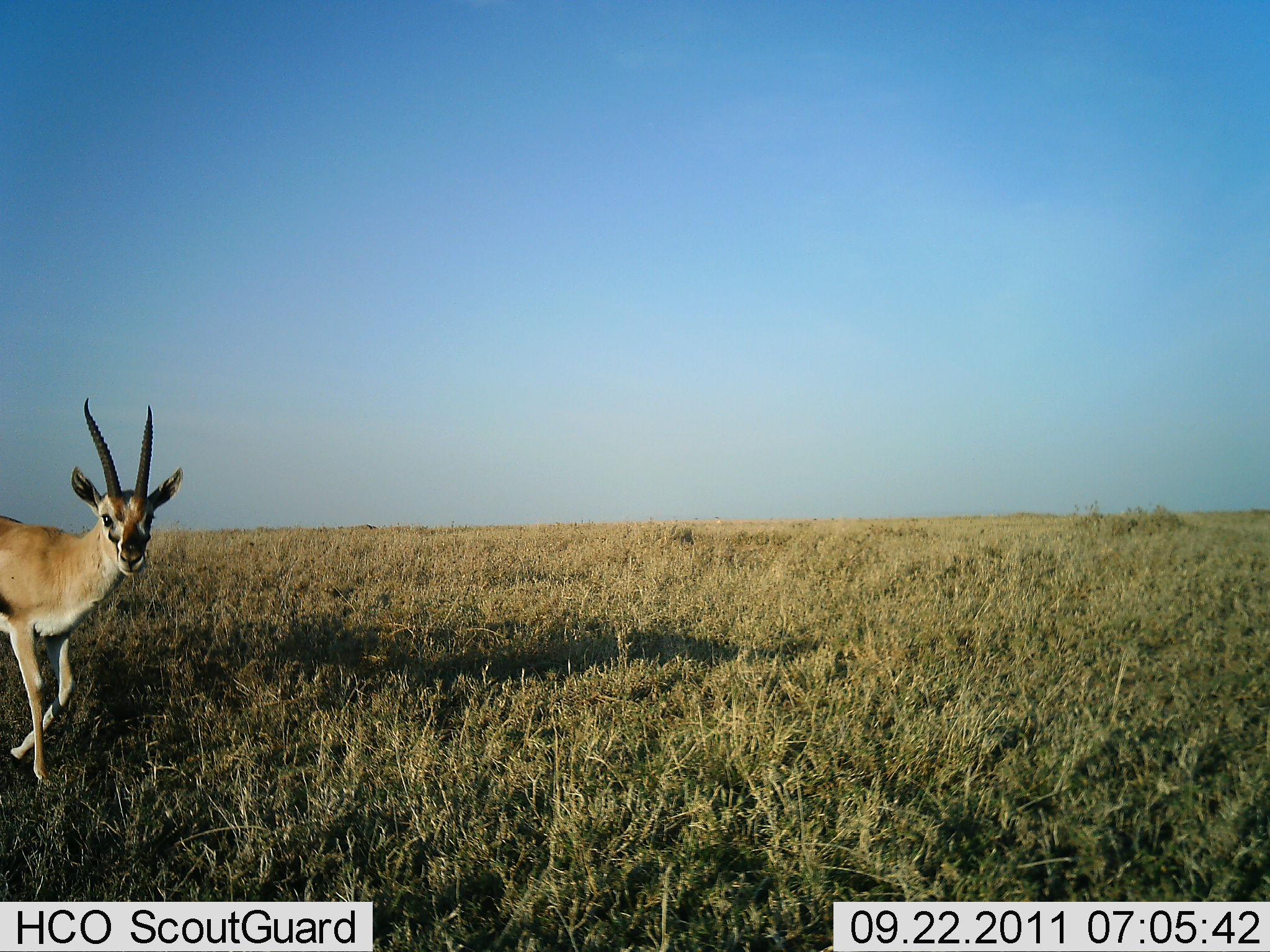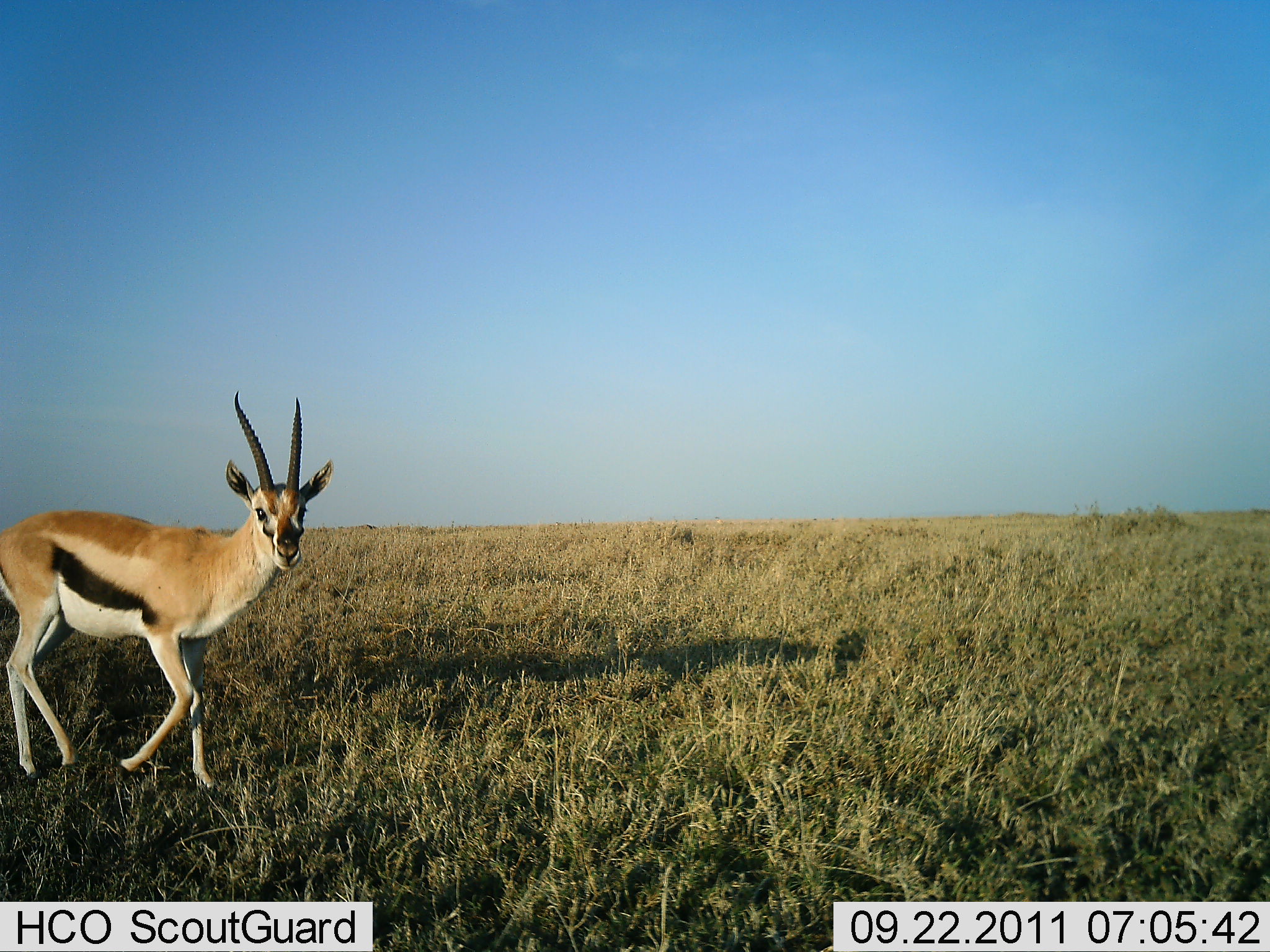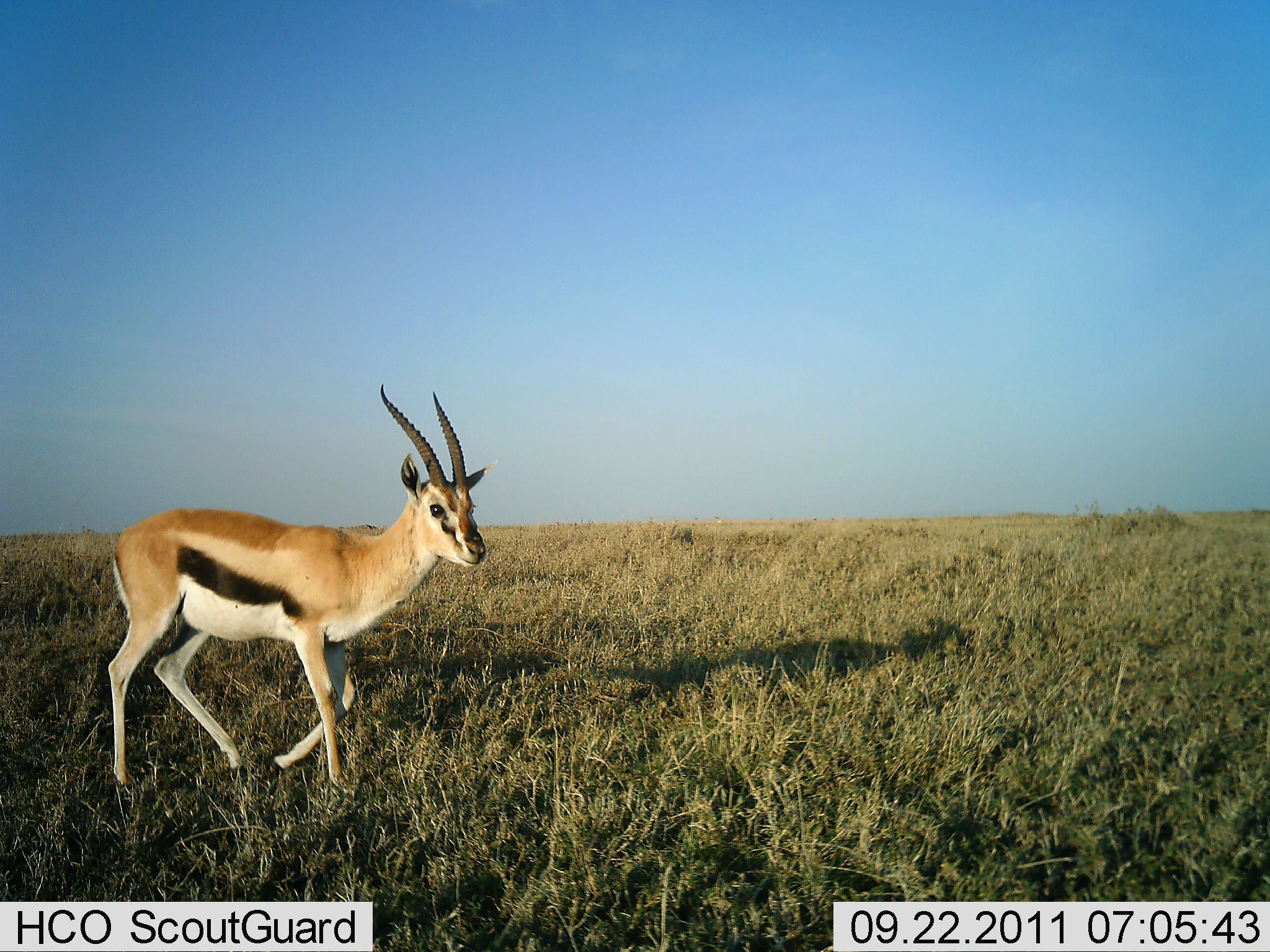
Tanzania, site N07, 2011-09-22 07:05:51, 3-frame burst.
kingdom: Animalia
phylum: Chordata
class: Mammalia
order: Artiodactyla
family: Bovidae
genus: Eudorcas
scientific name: Eudorcas thomsonii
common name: thomson's gazelle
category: gazellethomsons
Gazellethomsons (thomson's gazelle) (Eudorcas thomsonii), count 1. Behavior (volunteer vote fractions): standing 0%, resting 0%, moving 91%, interacting 9%. Young present (vote fraction): 0%. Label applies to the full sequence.